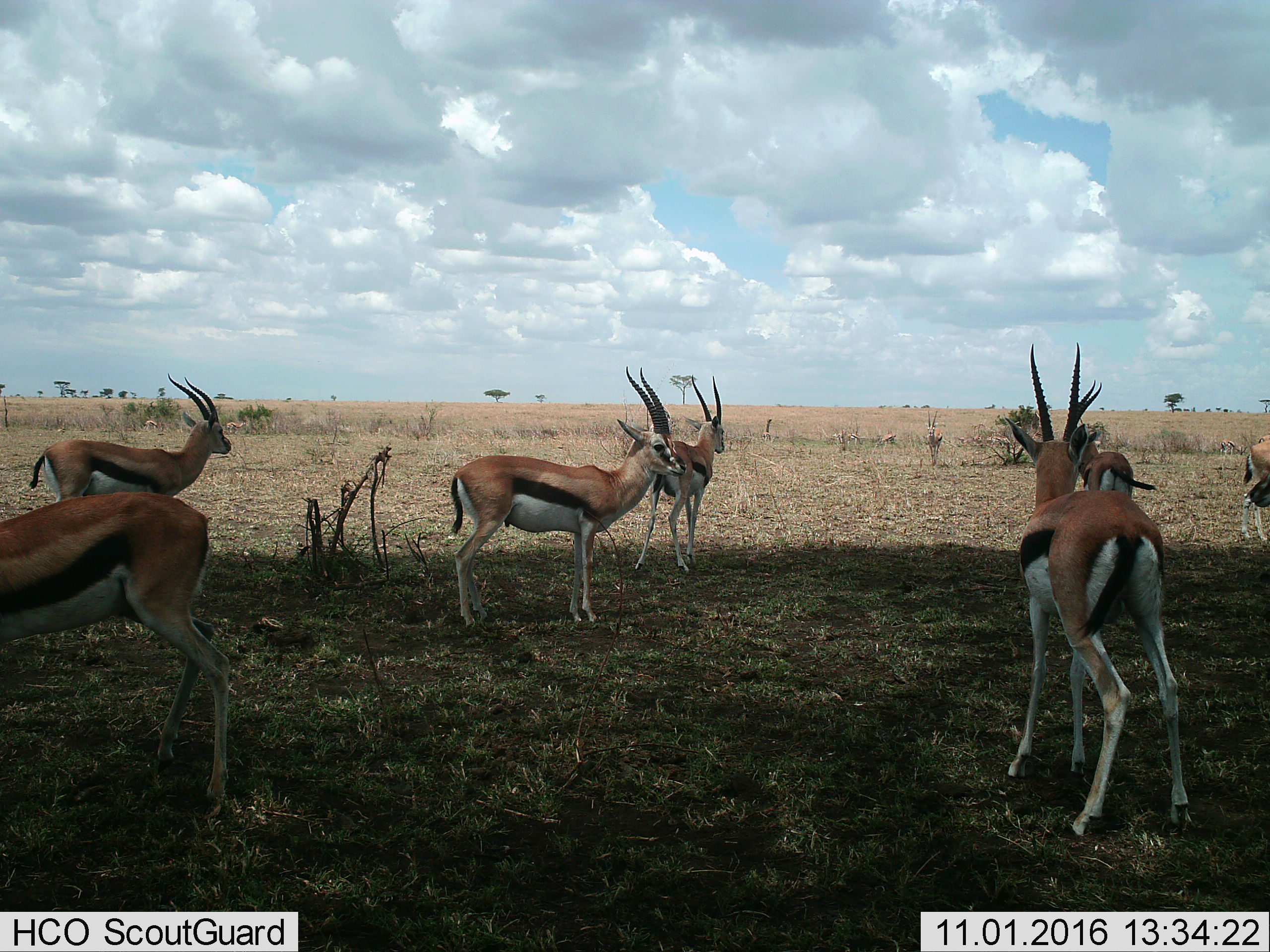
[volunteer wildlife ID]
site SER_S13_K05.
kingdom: Animalia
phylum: Chordata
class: Mammalia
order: Artiodactyla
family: Bovidae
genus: Eudorcas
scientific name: Eudorcas thomsonii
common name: thomson's gazelle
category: gazellethomsons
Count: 11-50.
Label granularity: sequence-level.